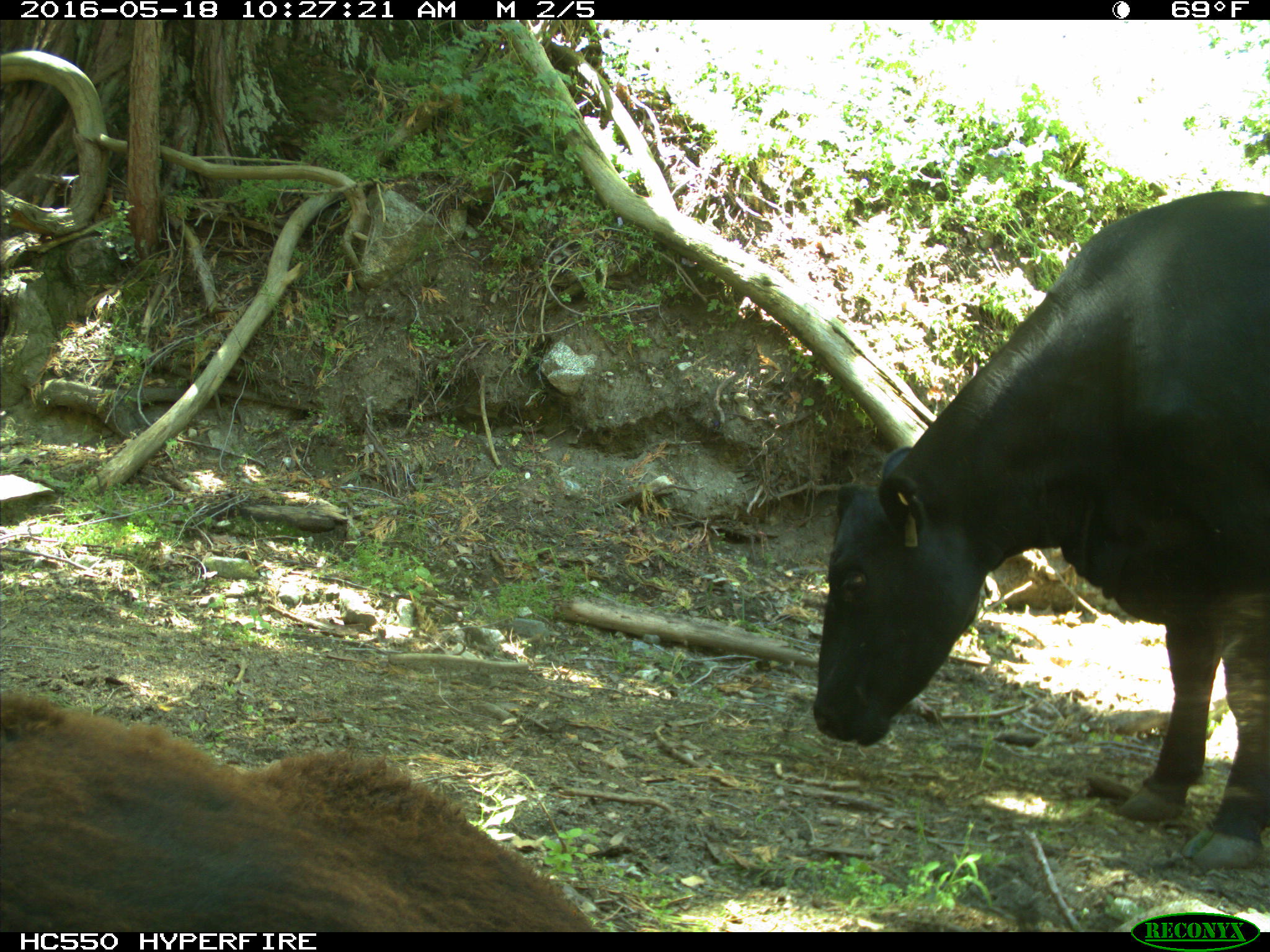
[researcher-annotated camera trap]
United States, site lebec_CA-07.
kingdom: Animalia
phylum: Chordata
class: Mammalia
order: Artiodactyla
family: Bovidae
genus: Bos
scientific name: Bos taurus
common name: domestic cow